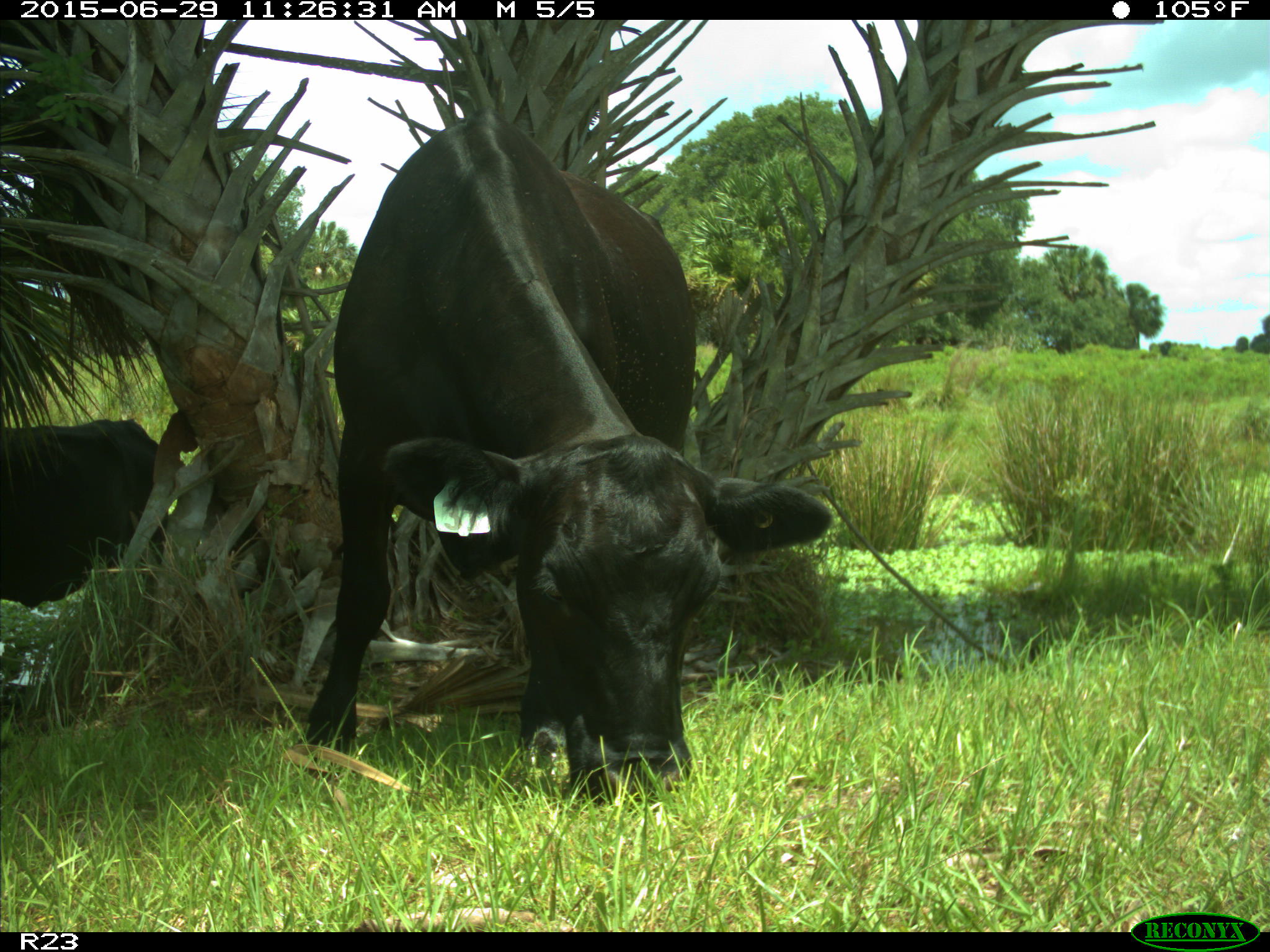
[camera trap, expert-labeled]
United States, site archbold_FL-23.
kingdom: Animalia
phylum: Chordata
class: Mammalia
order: Artiodactyla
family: Bovidae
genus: Bos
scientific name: Bos taurus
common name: domestic cow